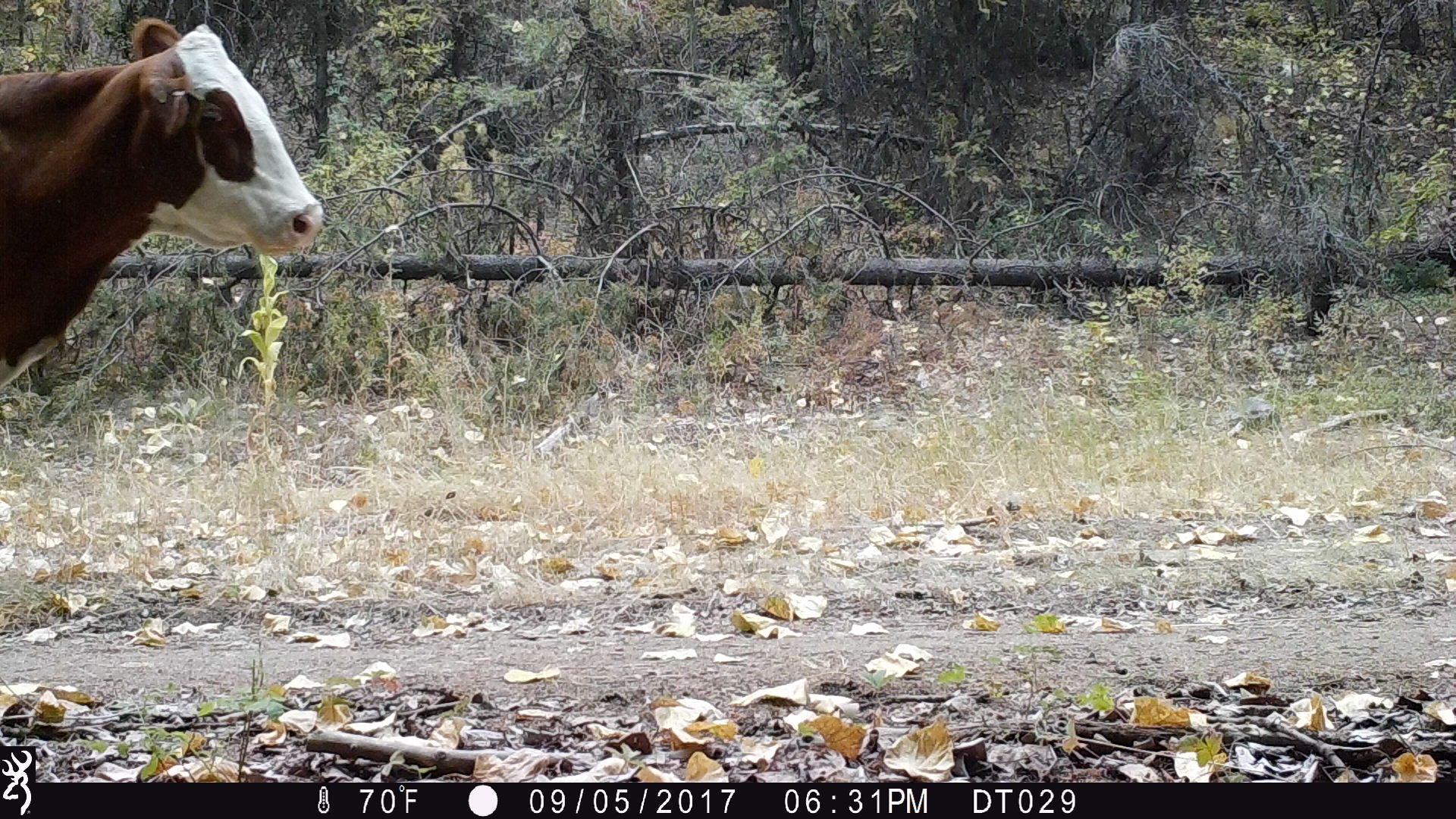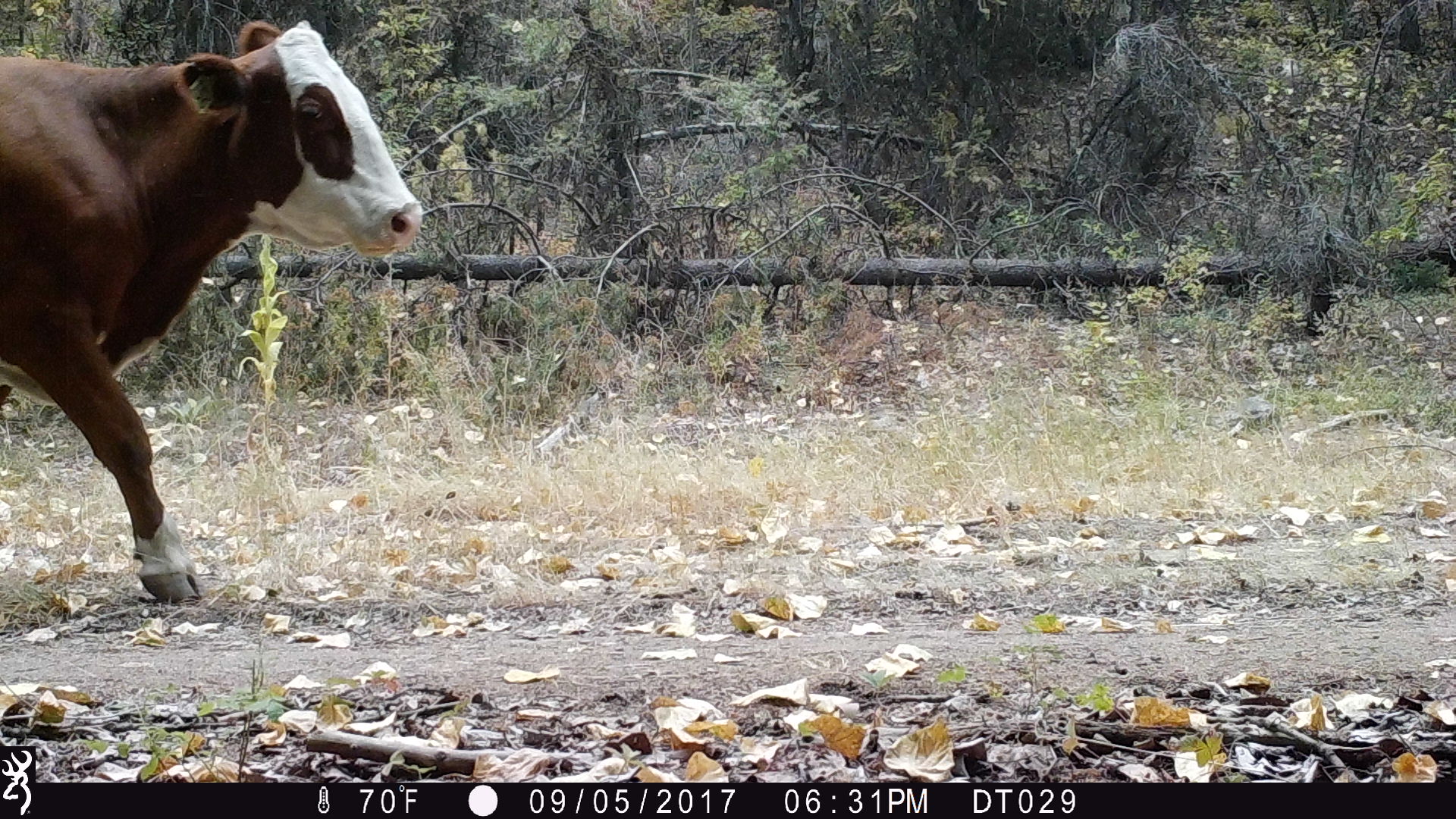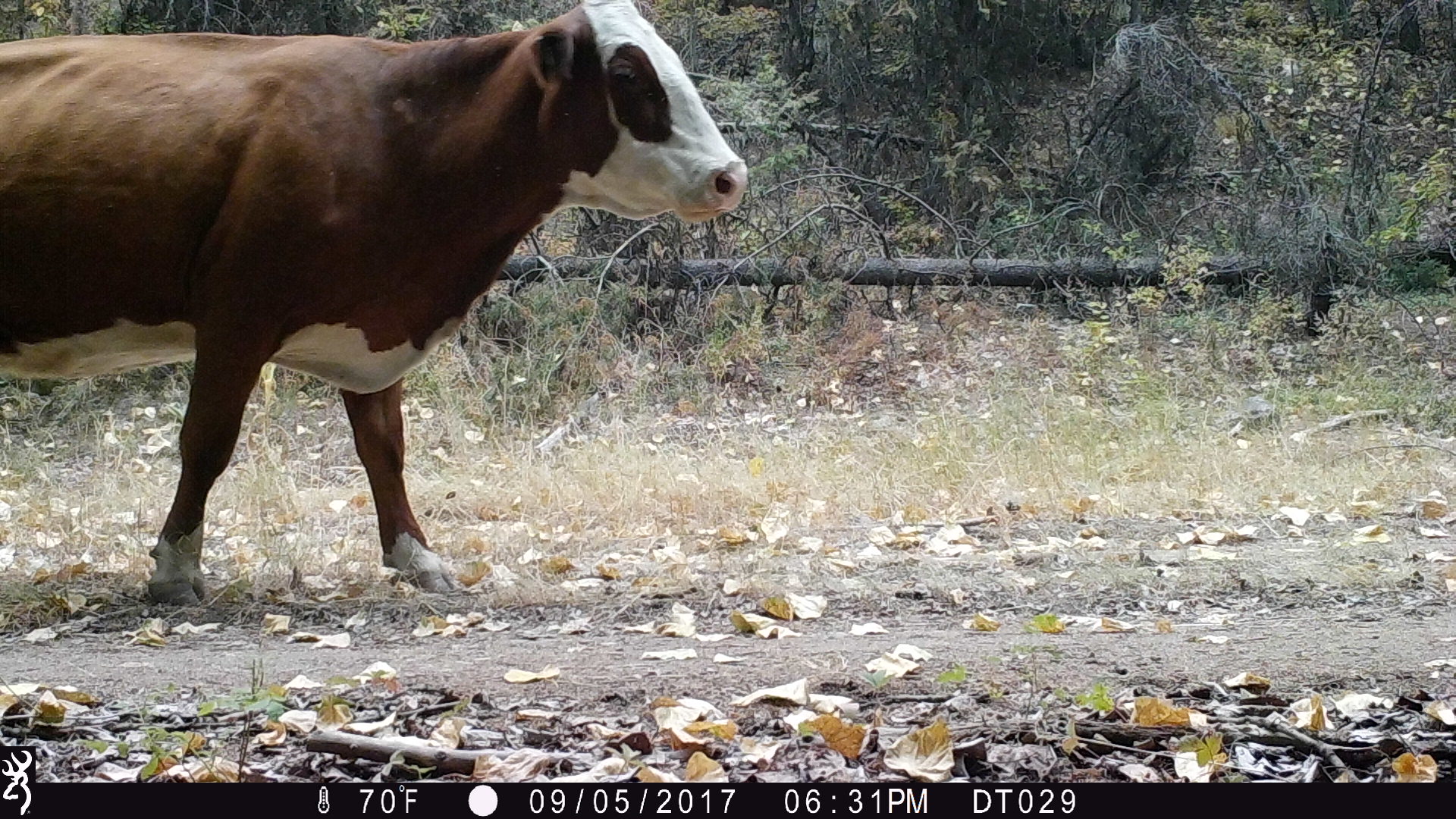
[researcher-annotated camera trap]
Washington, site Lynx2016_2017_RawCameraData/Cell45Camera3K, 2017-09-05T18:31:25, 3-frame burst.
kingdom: Animalia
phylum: Chordata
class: Mammalia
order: Artiodactyla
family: Bovidae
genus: Bos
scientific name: Bos taurus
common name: domestic cattle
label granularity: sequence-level